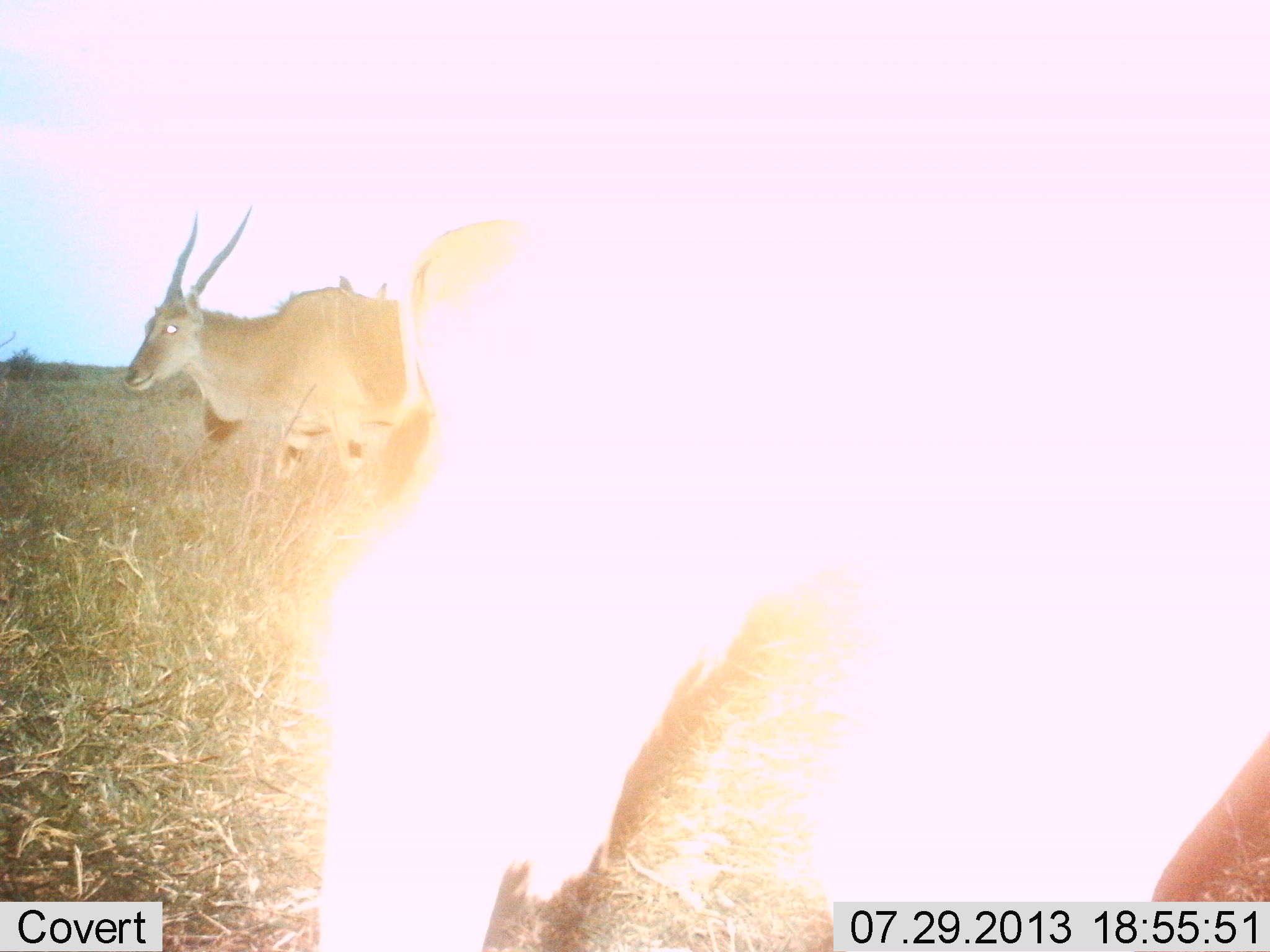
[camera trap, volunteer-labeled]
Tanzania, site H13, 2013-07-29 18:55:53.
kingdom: Animalia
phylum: Chordata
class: Mammalia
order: Artiodactyla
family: Bovidae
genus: Tragelaphus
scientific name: Tragelaphus oryx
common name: eland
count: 3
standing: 96%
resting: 0%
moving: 12%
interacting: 0%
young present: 0%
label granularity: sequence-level